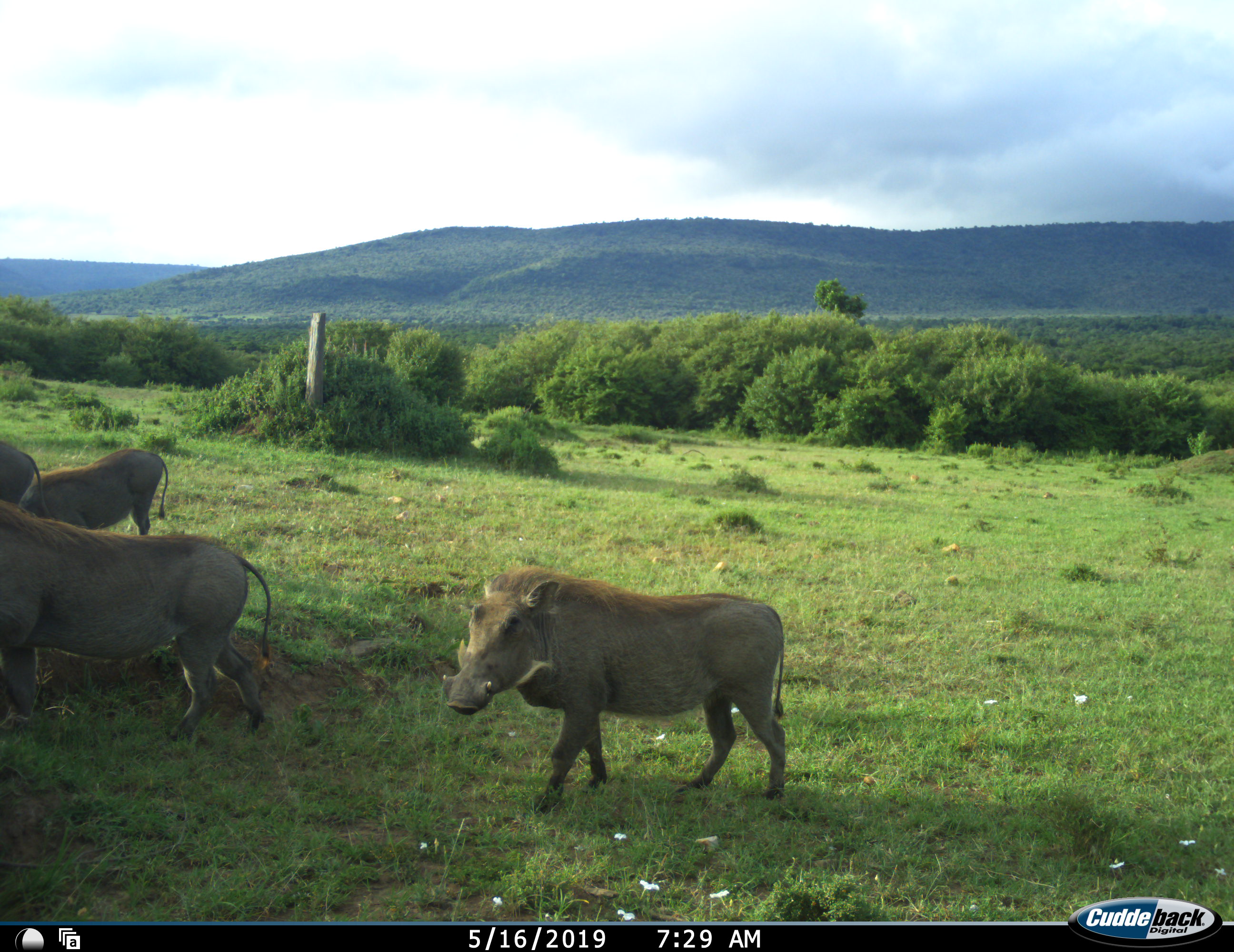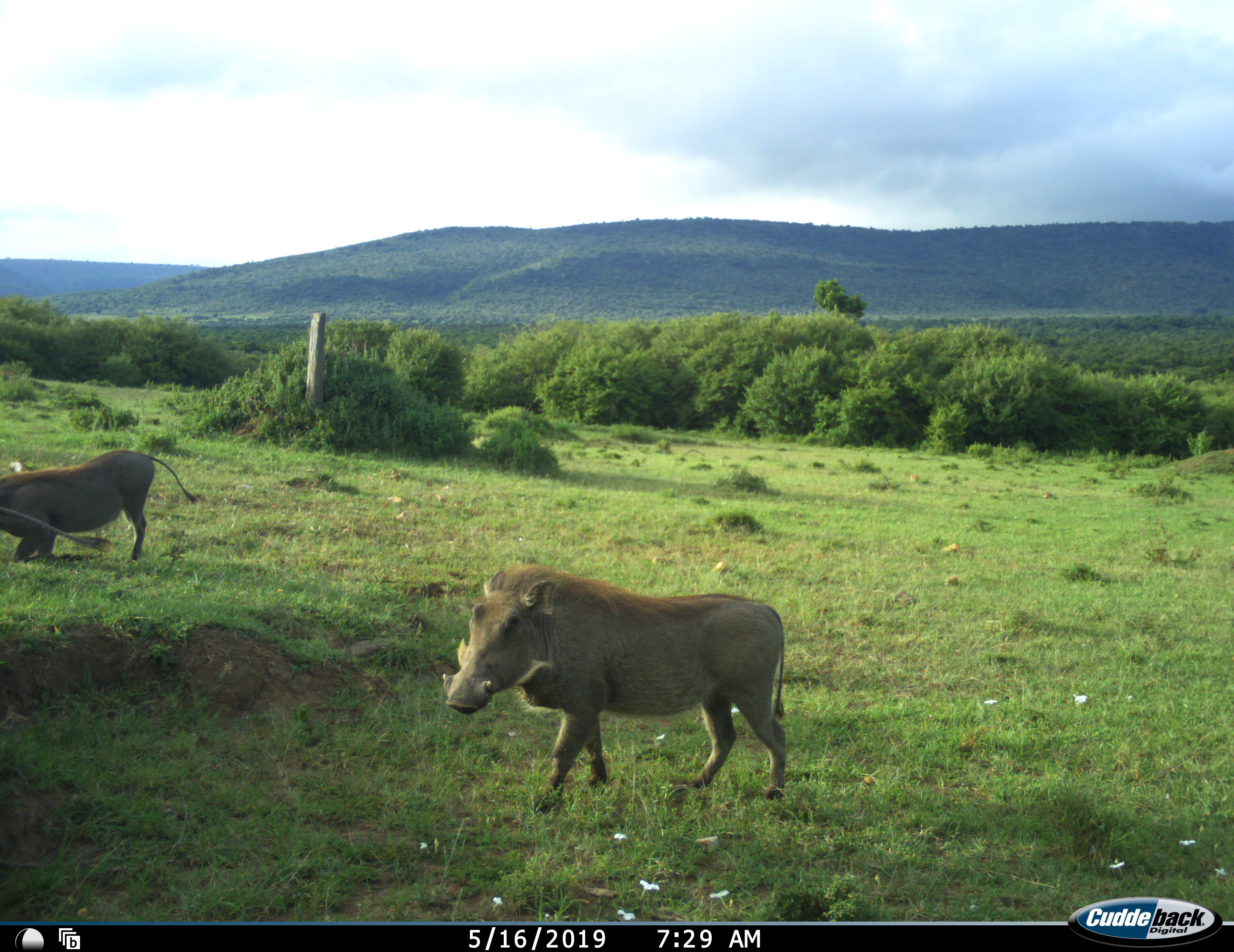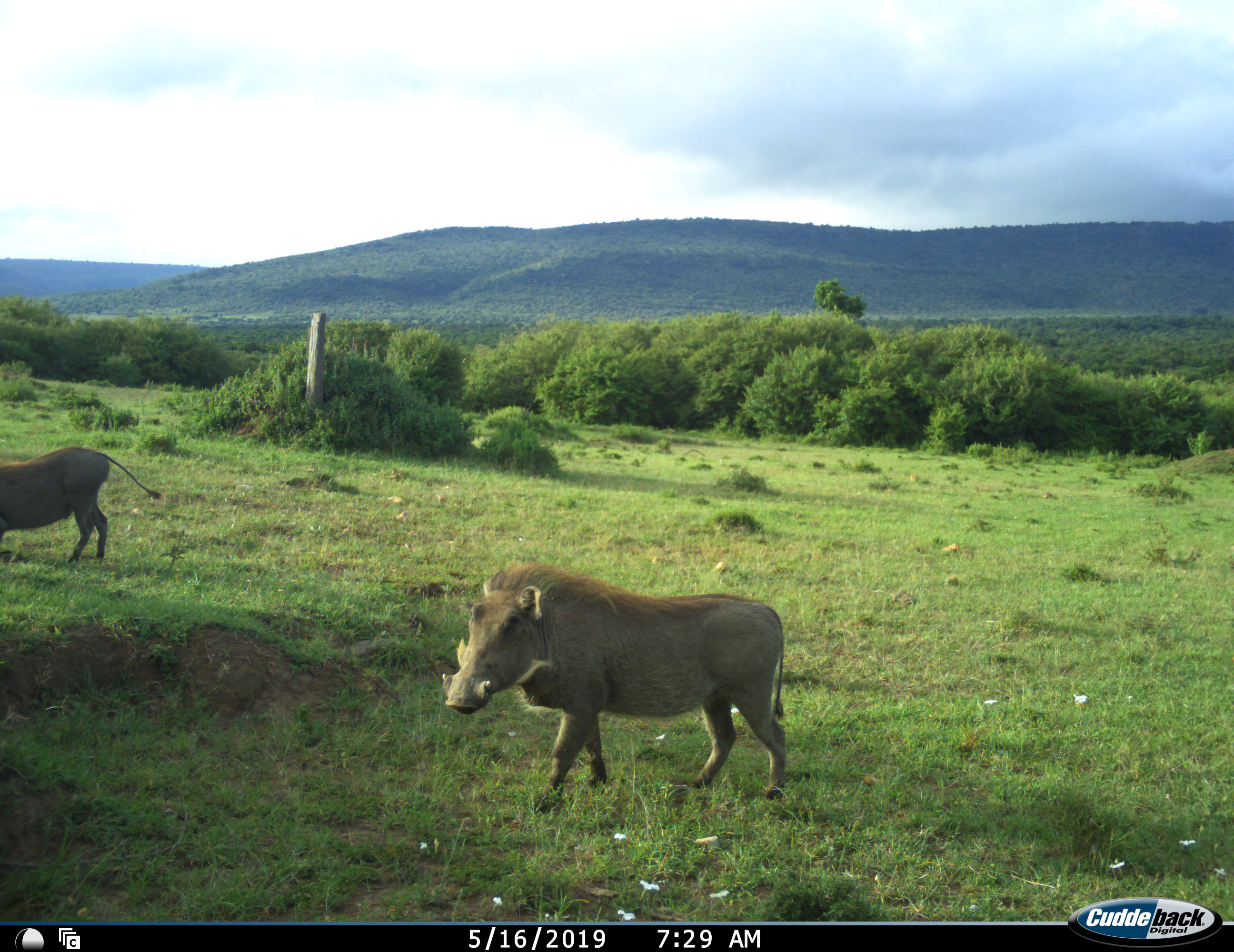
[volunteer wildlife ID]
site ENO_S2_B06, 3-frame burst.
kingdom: Animalia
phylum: Chordata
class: Mammalia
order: Artiodactyla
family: Suidae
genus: Phacochoerus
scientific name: Phacochoerus africanus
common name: warthog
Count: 4.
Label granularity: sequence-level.